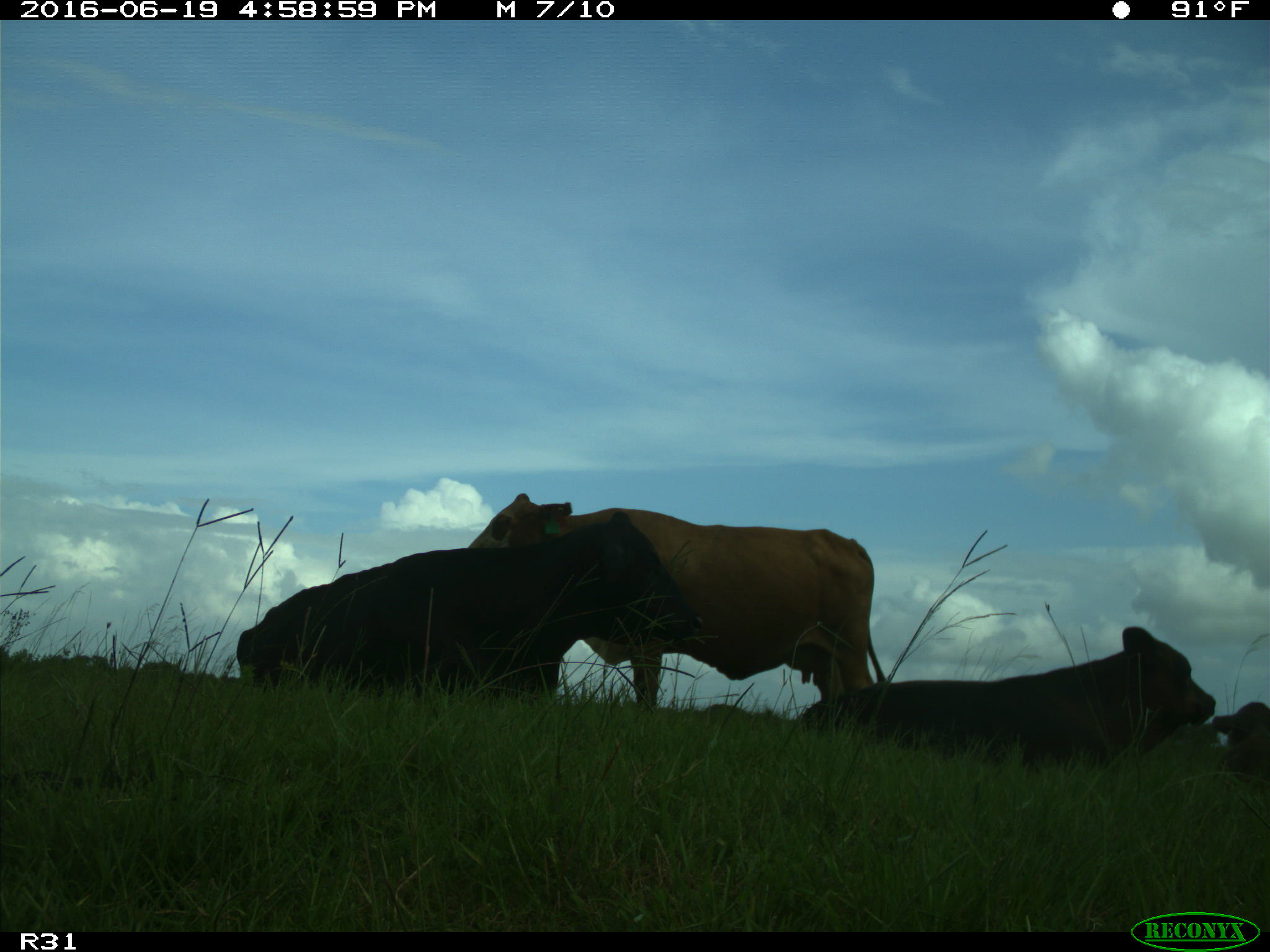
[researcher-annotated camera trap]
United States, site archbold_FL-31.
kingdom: Animalia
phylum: Chordata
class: Mammalia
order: Artiodactyla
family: Bovidae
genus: Bos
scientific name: Bos taurus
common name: domestic cow